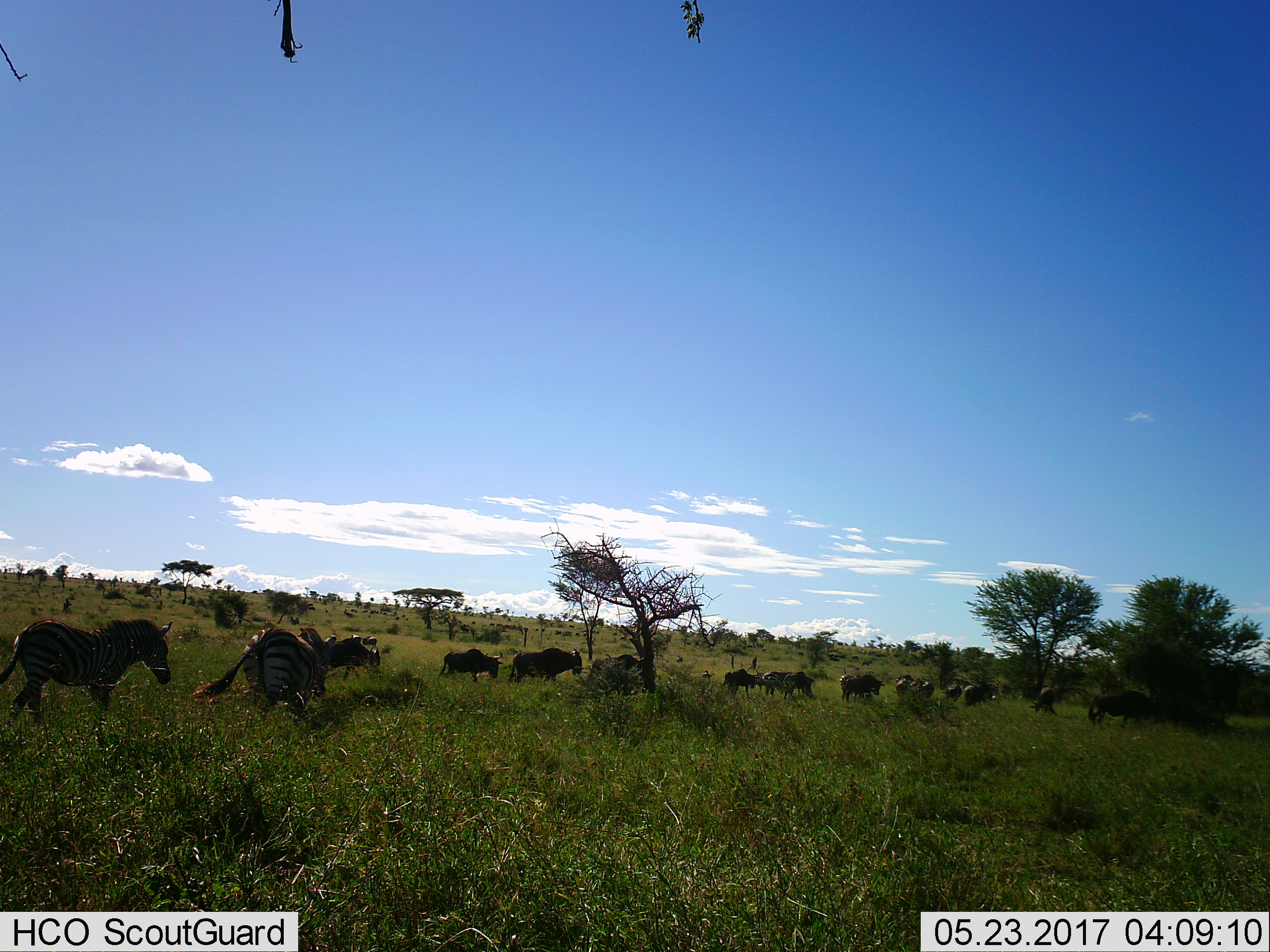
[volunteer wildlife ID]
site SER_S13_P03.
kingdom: Animalia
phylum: Chordata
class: Mammalia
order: Artiodactyla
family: Bovidae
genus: Connochaetes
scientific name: Connochaetes taurinus taurinus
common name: blue wildebeest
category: wildebeestblue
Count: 11-50.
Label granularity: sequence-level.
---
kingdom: Animalia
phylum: Chordata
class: Mammalia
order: Perissodactyla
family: Equidae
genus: Equus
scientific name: Equus quagga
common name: plains zebra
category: zebraplains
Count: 5.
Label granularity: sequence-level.